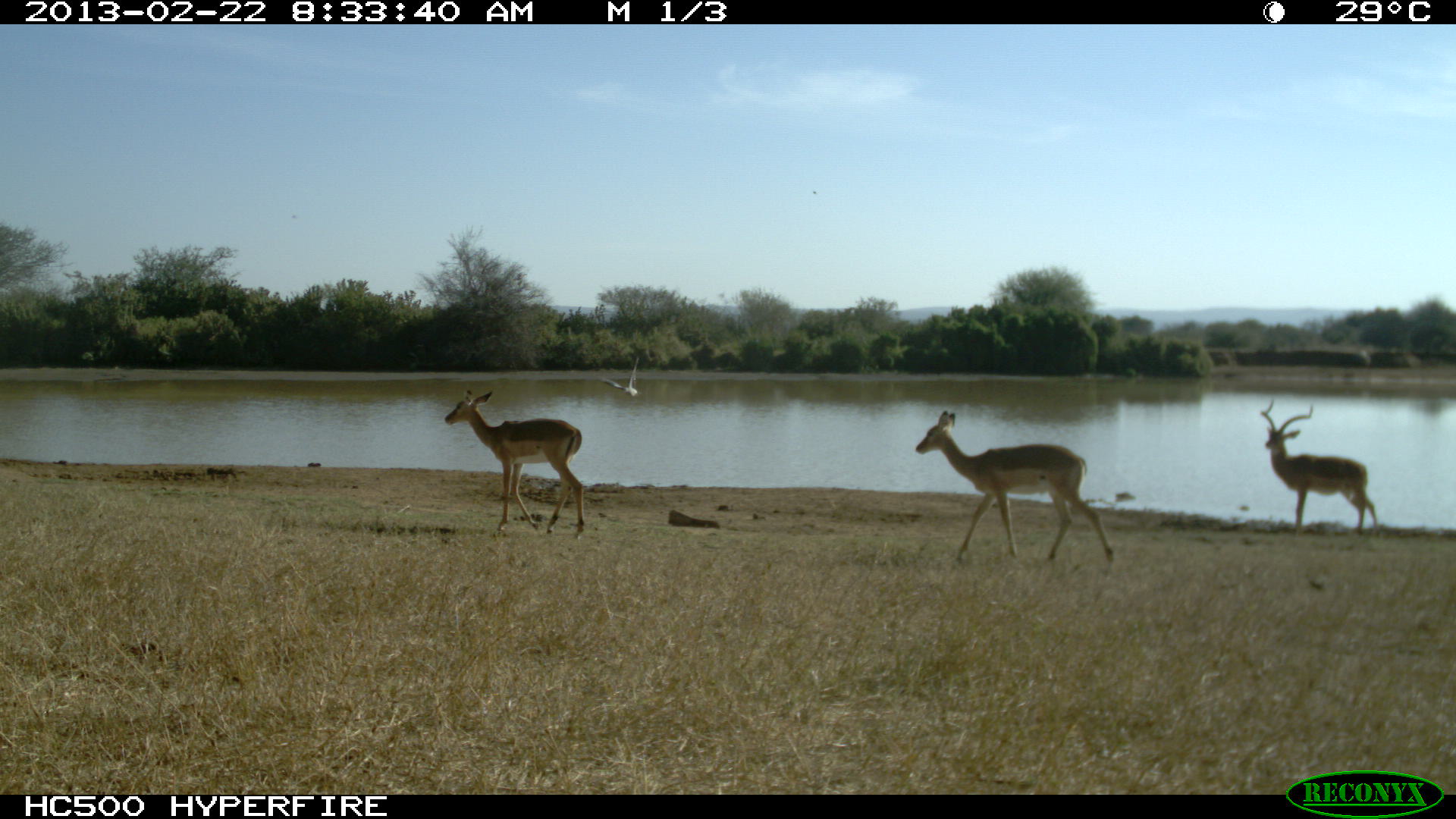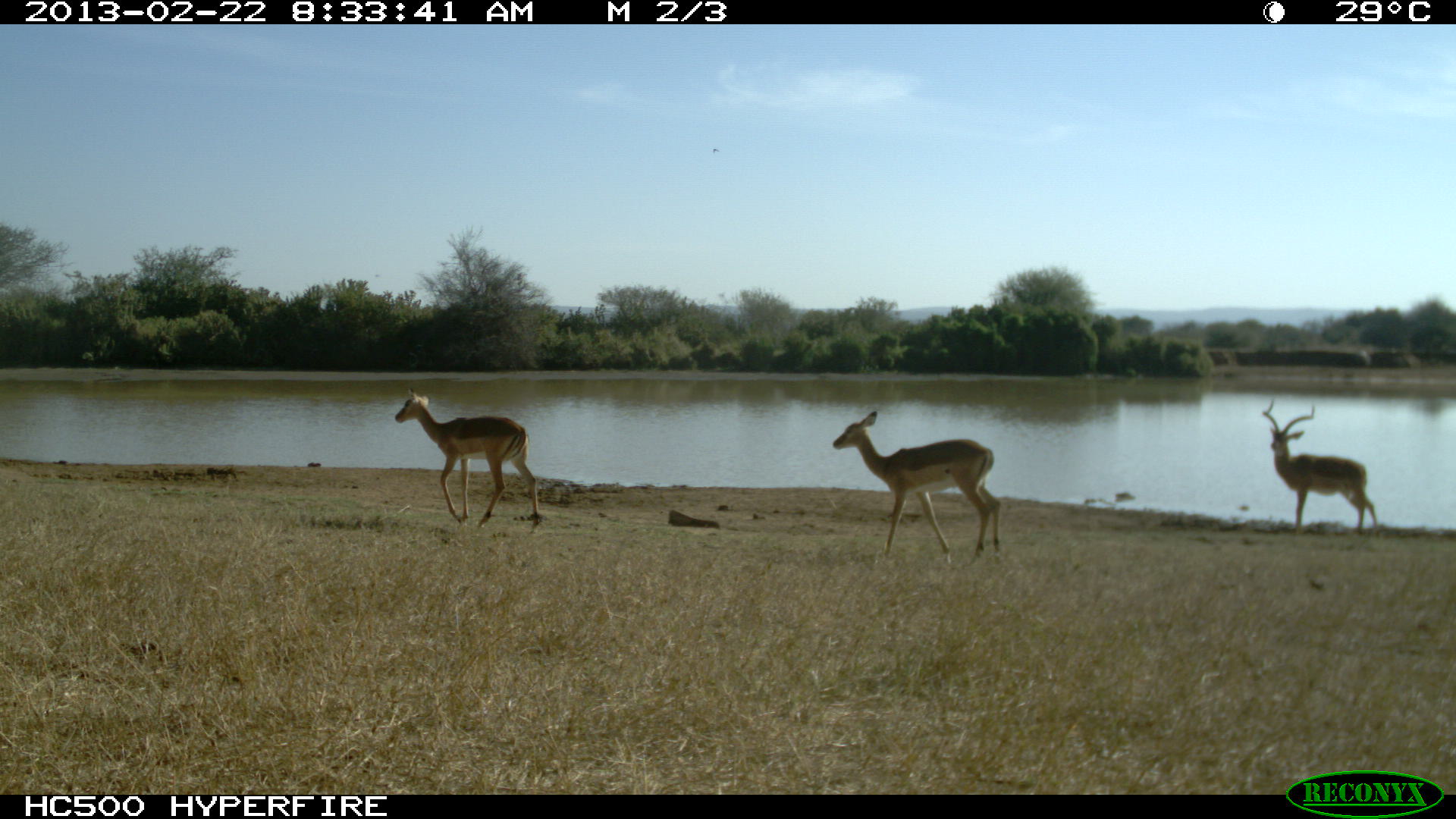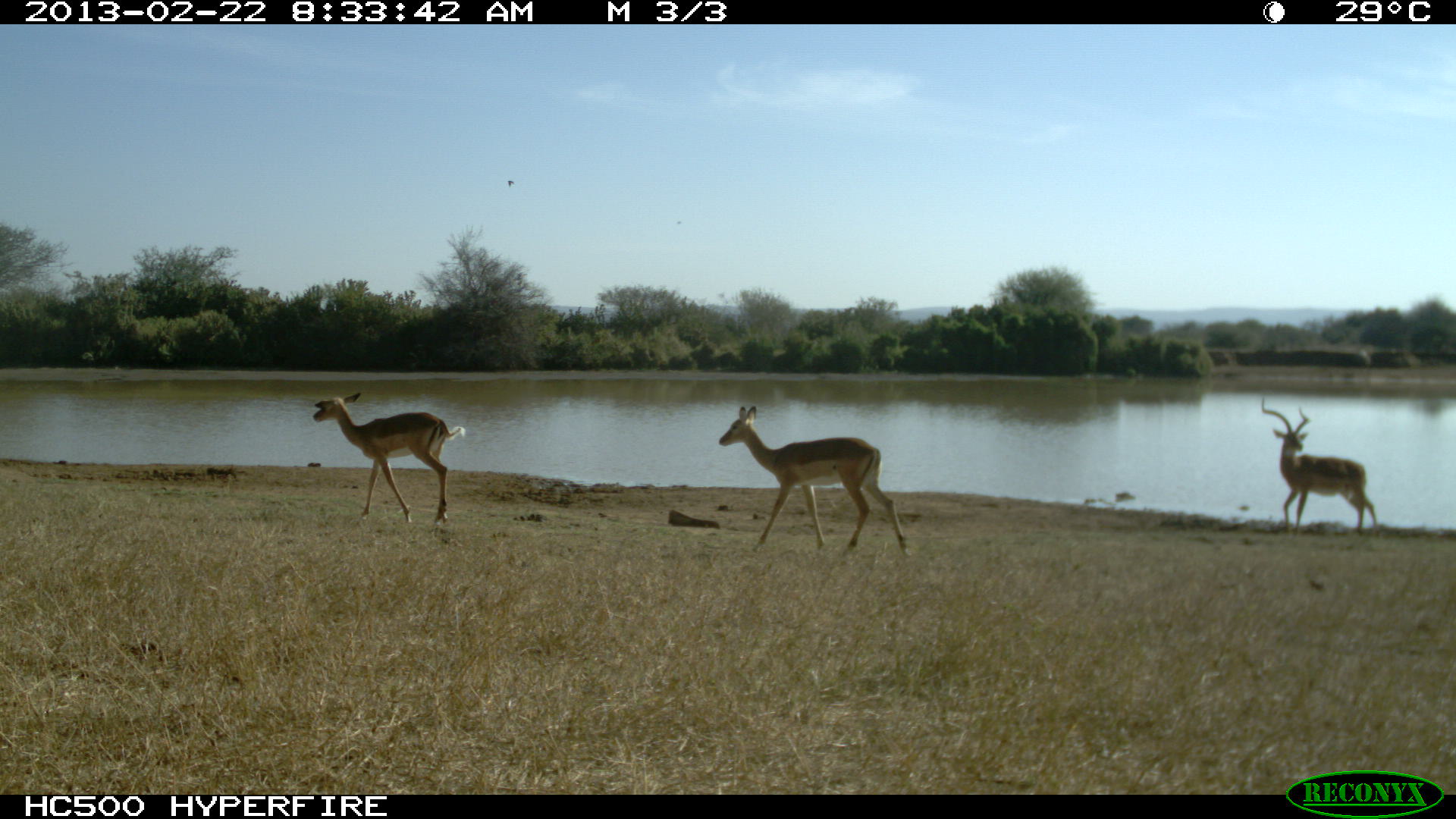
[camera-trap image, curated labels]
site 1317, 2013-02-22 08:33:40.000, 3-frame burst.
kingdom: Animalia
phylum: Chordata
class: Mammalia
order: Artiodactyla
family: Bovidae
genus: Aepyceros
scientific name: Aepyceros melampus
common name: impala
Aepyceros melampus (impala), count 3.